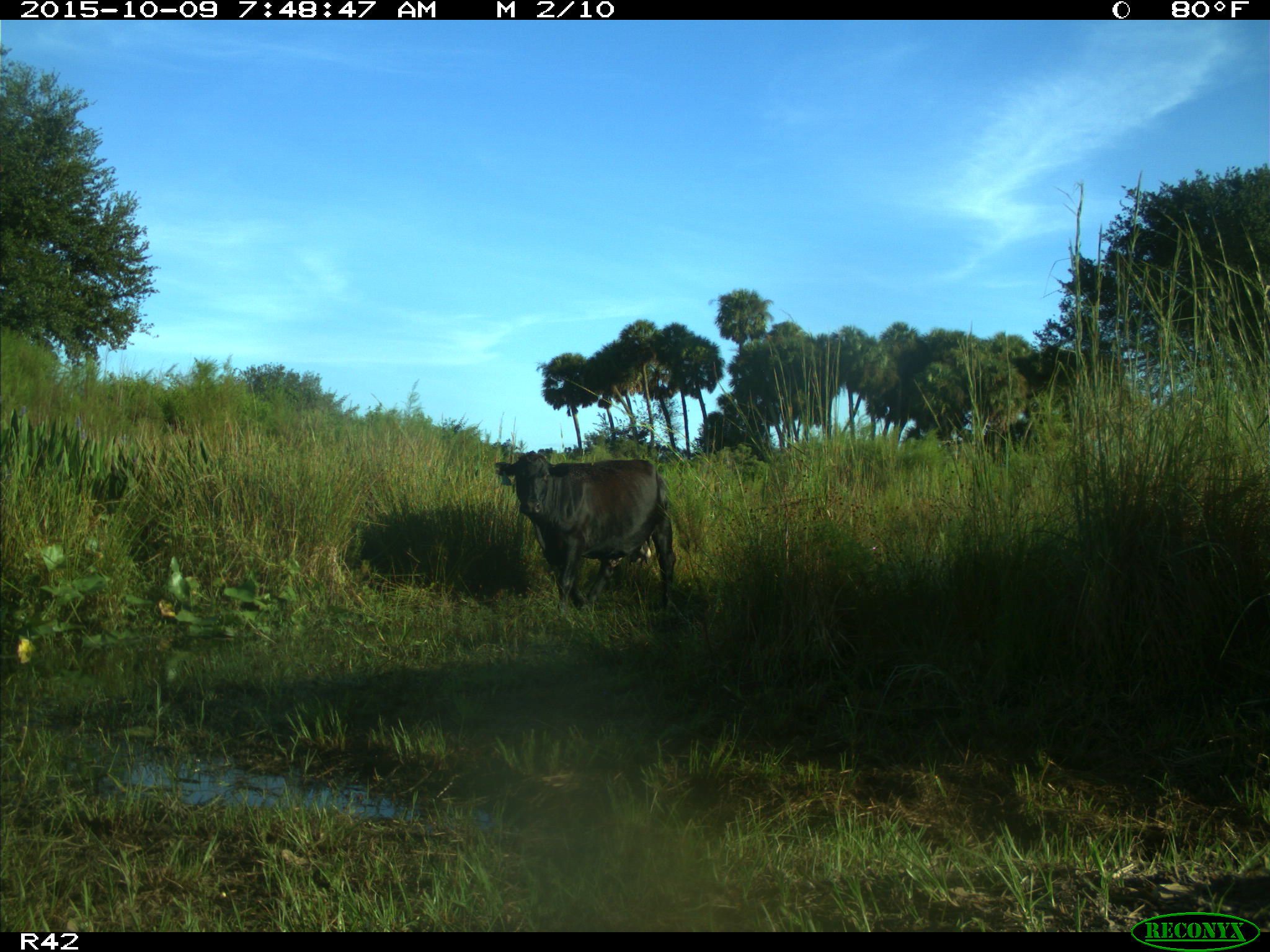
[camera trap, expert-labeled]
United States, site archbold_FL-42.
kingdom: Animalia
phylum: Chordata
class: Mammalia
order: Artiodactyla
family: Bovidae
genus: Bos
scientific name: Bos taurus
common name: domestic cow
Bos taurus (domestic cow).